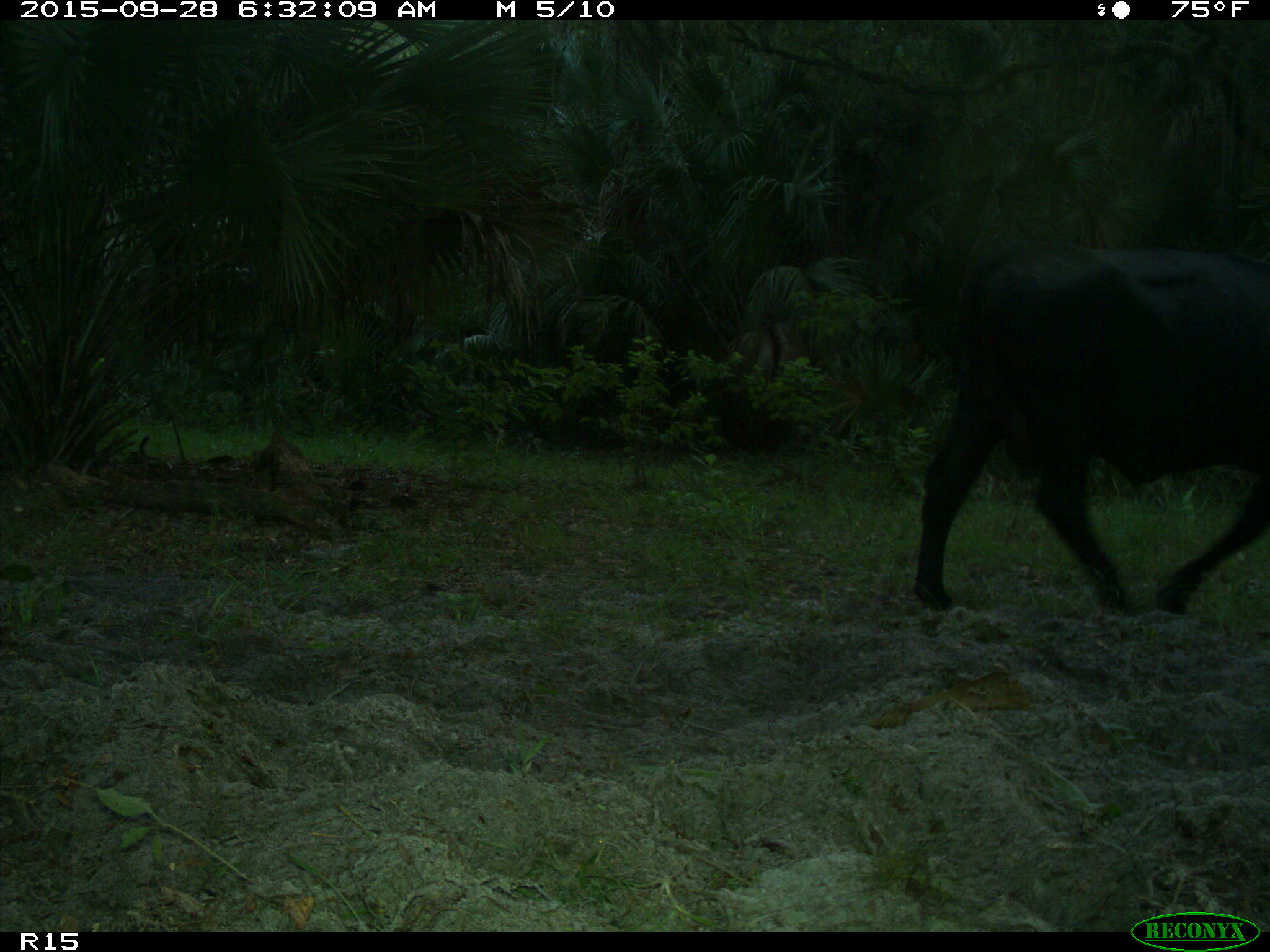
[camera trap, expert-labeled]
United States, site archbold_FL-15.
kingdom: Animalia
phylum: Chordata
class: Mammalia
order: Artiodactyla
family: Bovidae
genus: Bos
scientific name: Bos taurus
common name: domestic cow